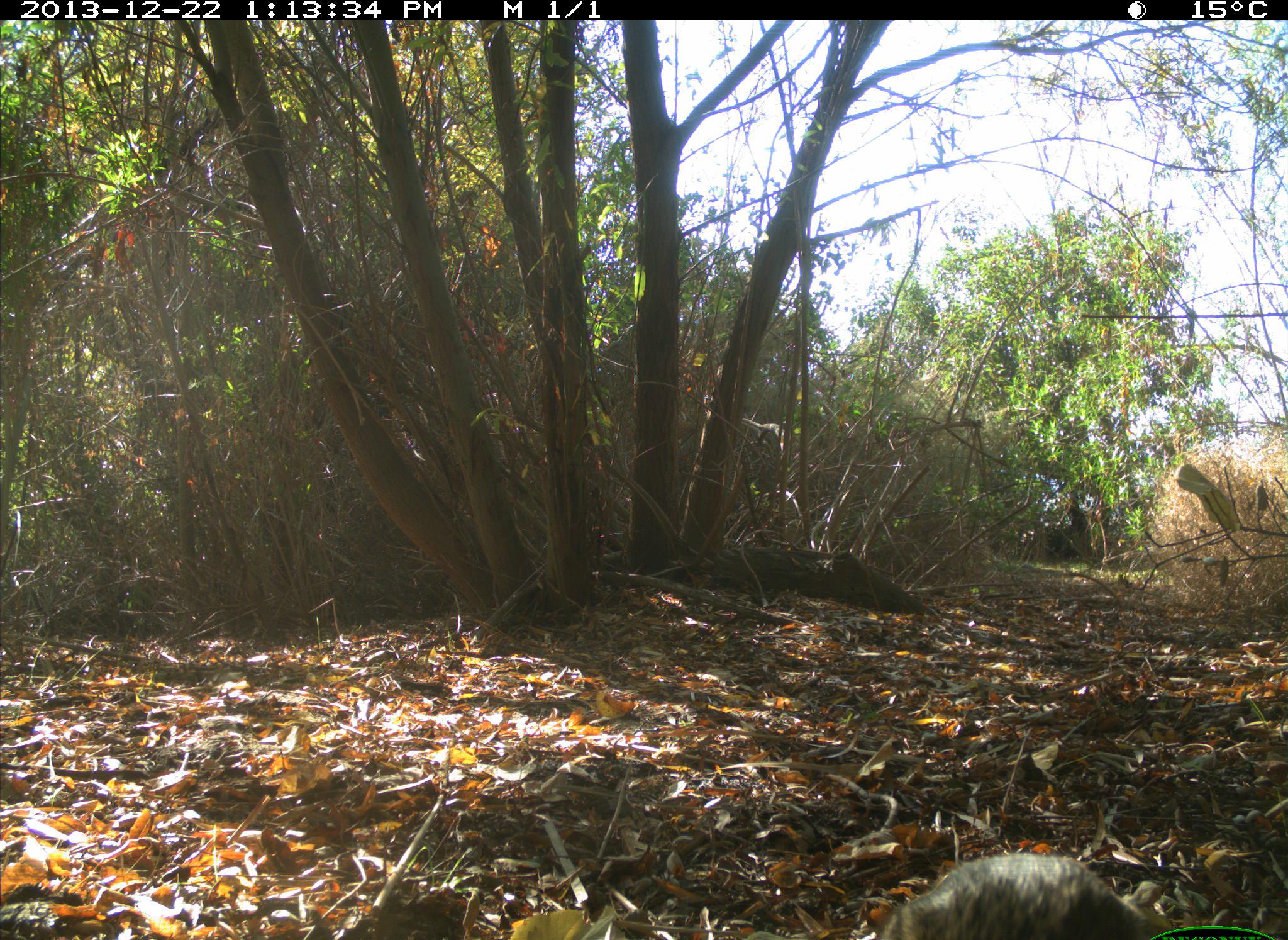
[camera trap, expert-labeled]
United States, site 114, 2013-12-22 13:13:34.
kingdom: Animalia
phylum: Chordata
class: Mammalia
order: Lagomorpha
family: Leporidae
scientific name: Leporidae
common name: rabbits and hares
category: rabbit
Rabbit (rabbits and hares) (Leporidae).